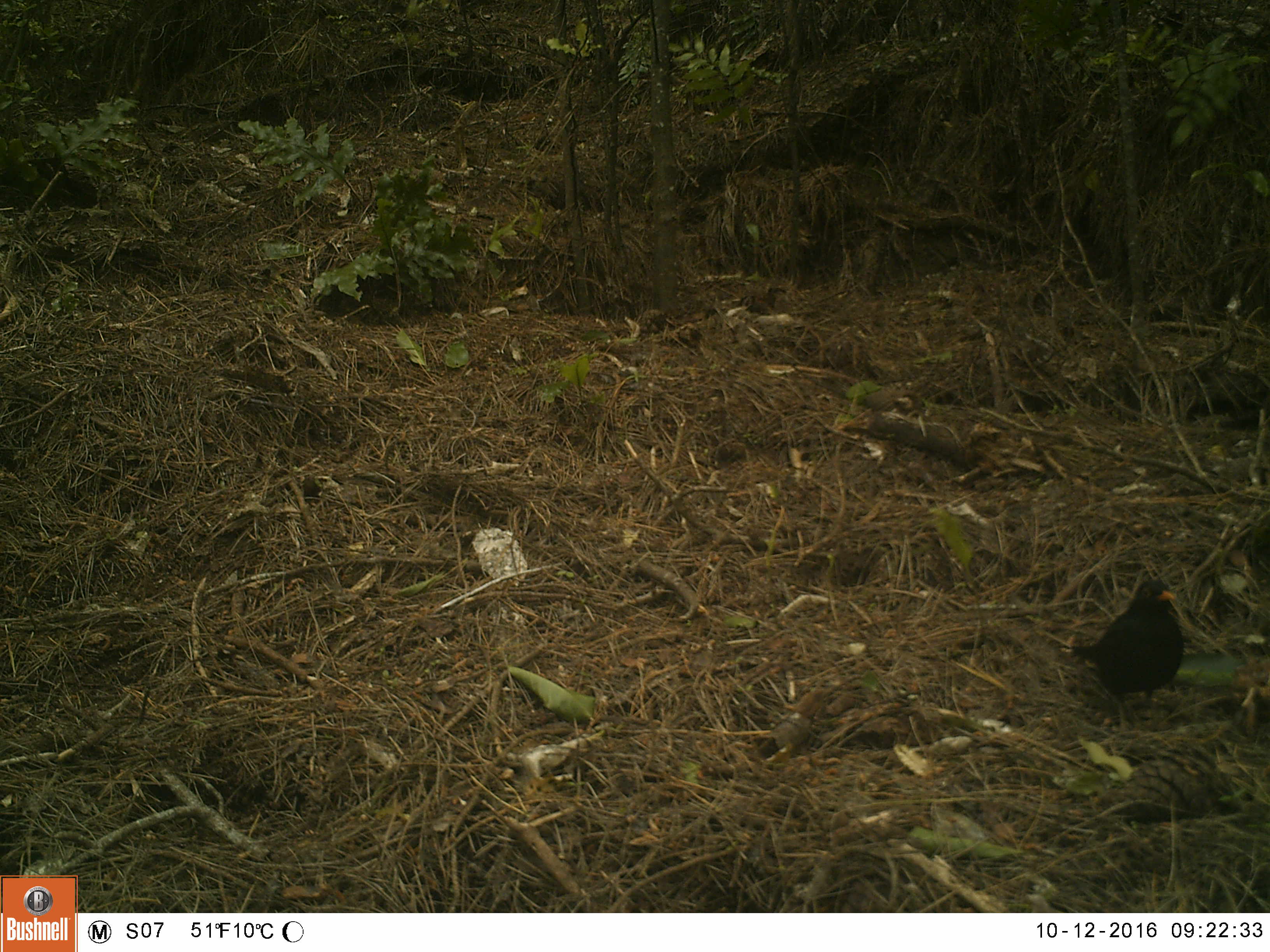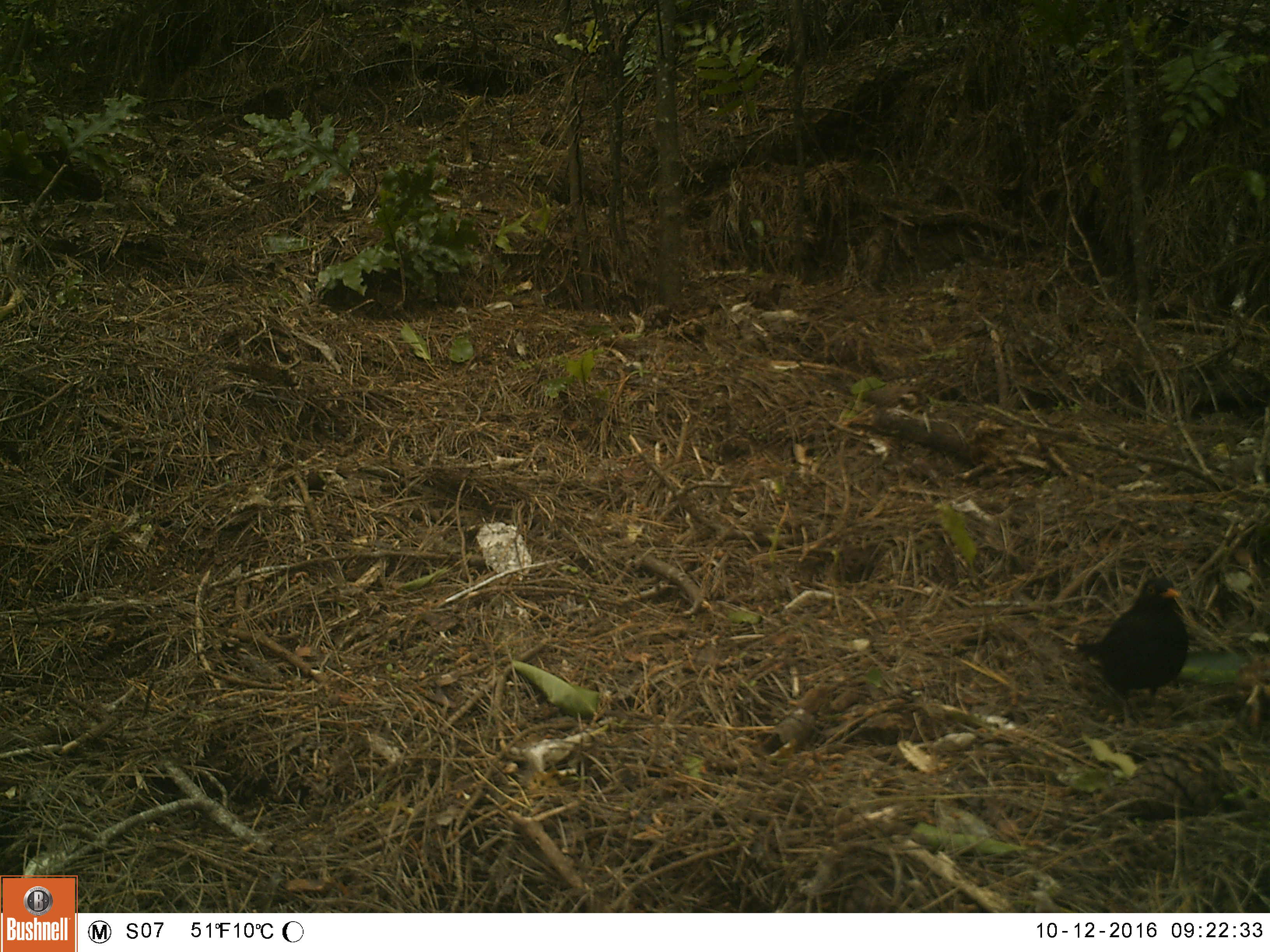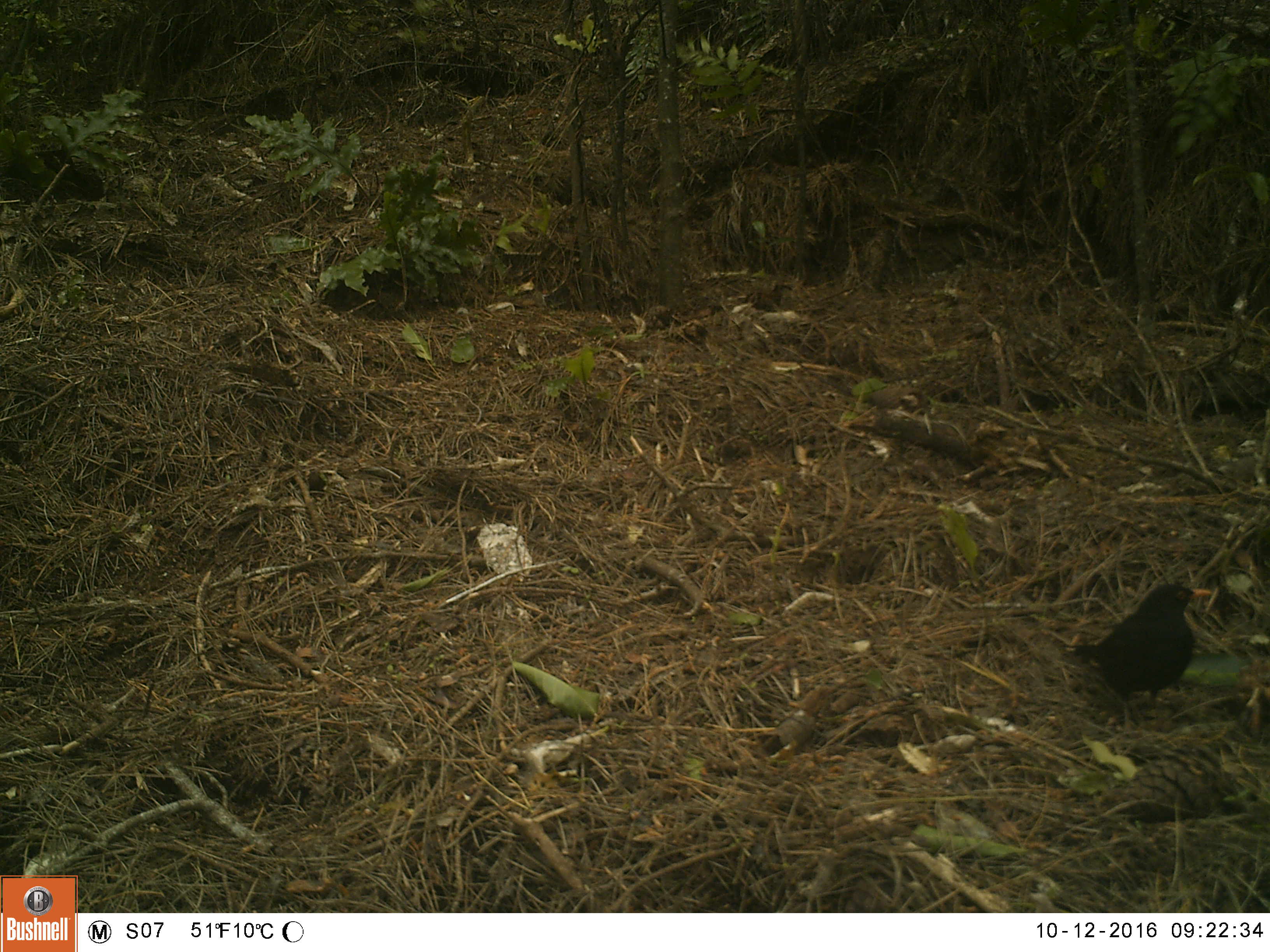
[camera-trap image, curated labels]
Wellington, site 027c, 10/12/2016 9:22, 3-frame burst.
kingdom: Animalia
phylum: Chordata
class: Aves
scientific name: Aves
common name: bird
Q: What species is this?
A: Bird (Aves).